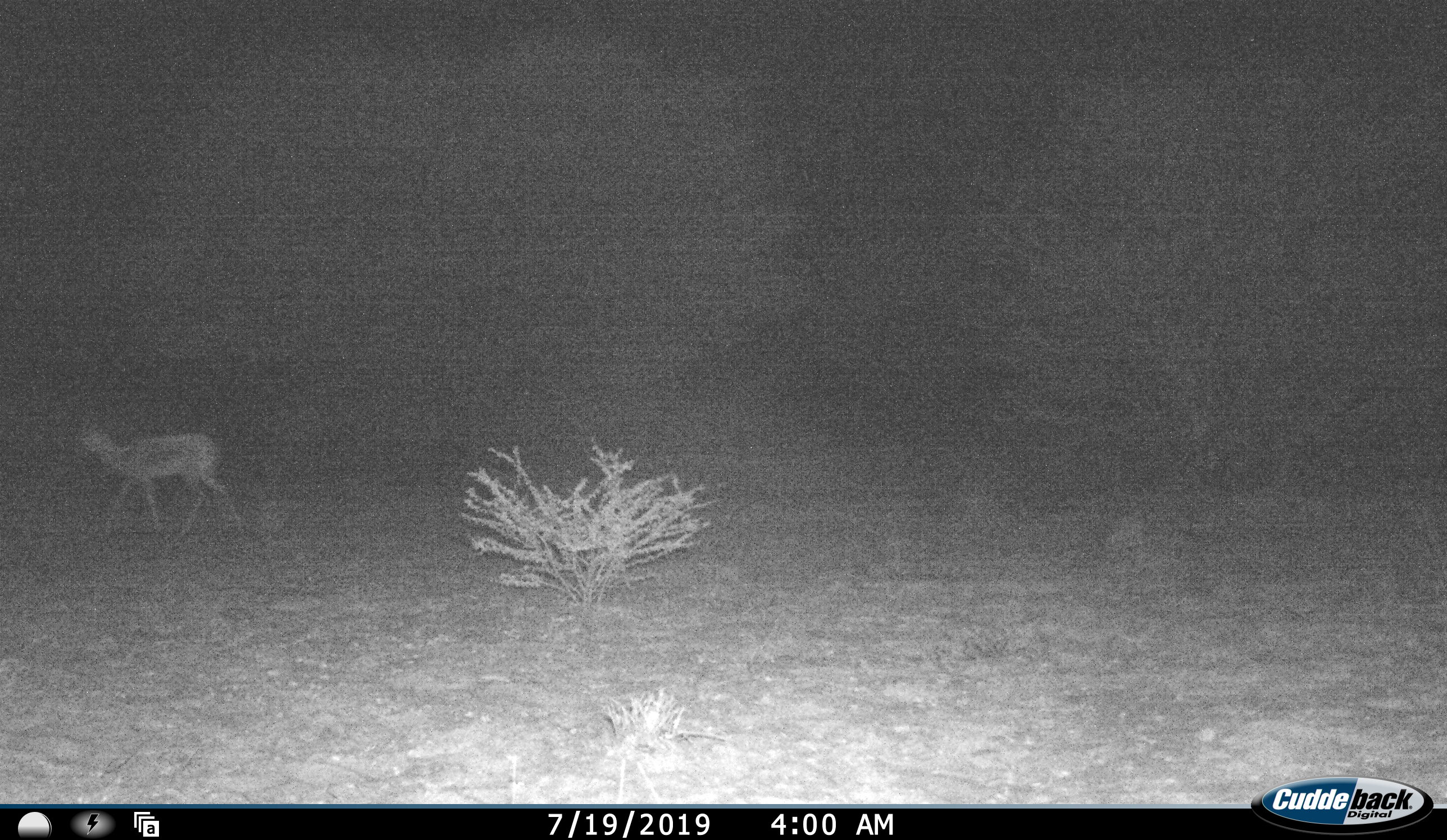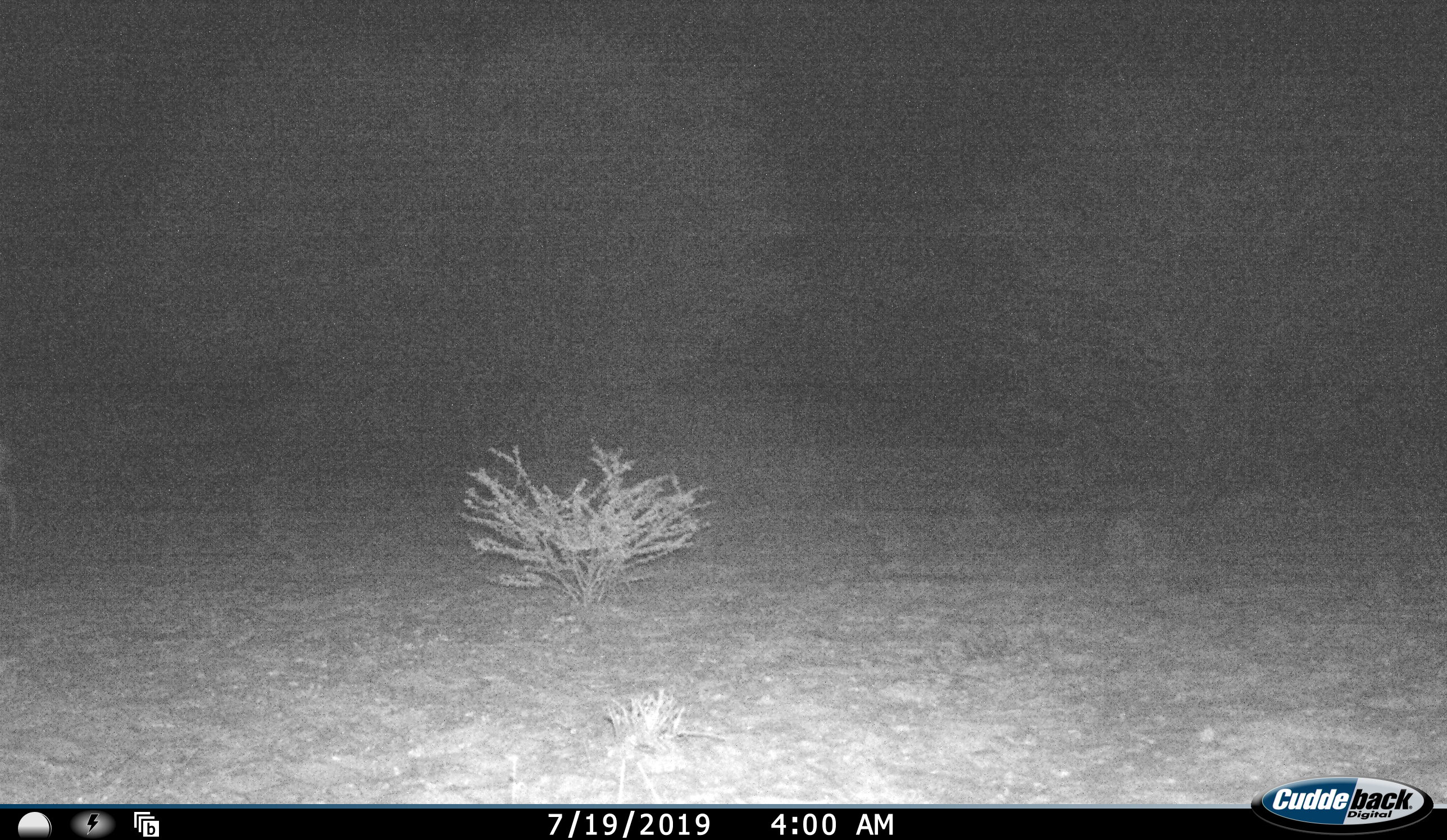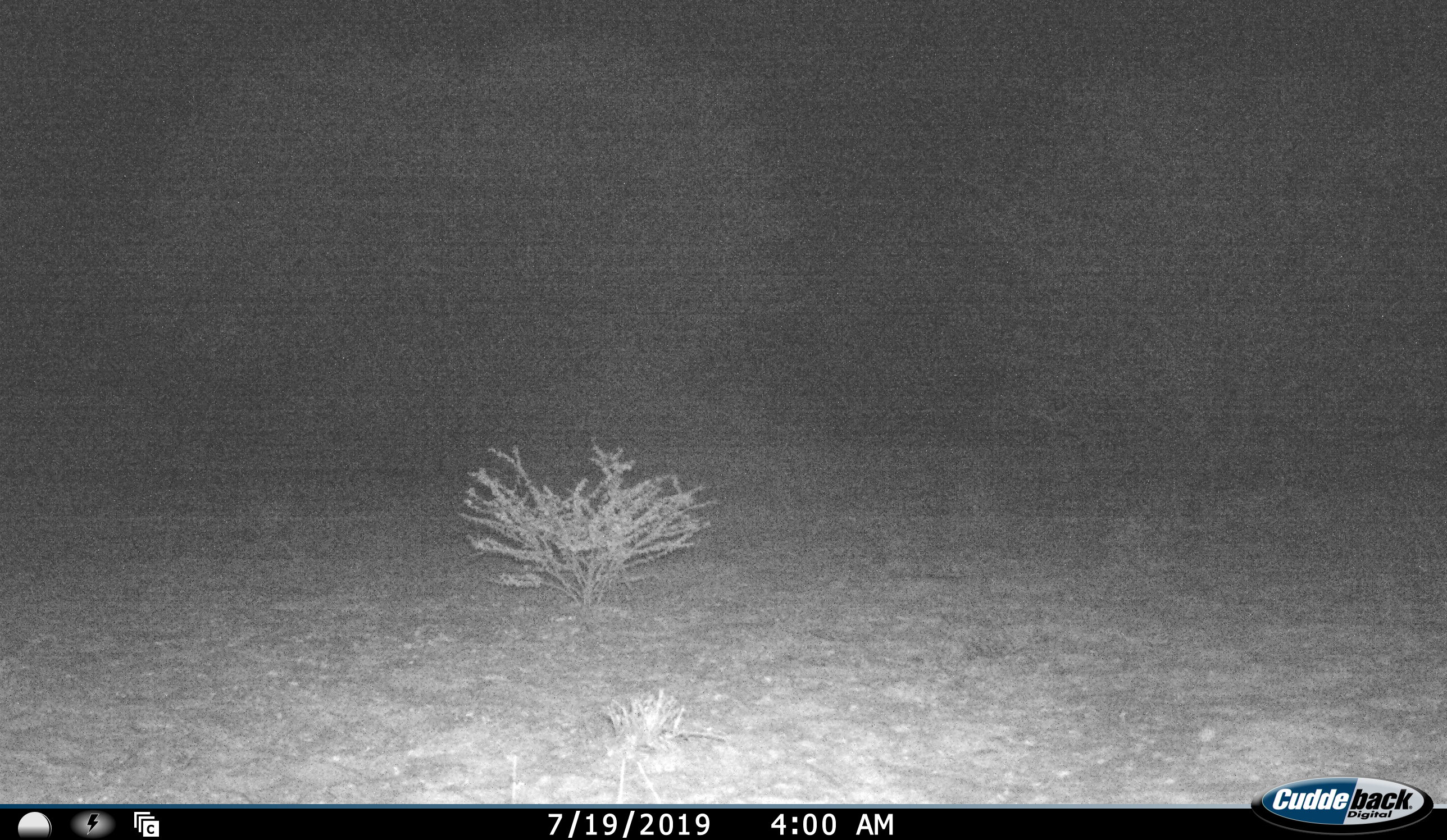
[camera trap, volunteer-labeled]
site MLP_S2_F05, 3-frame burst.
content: unidentified animal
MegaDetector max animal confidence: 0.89